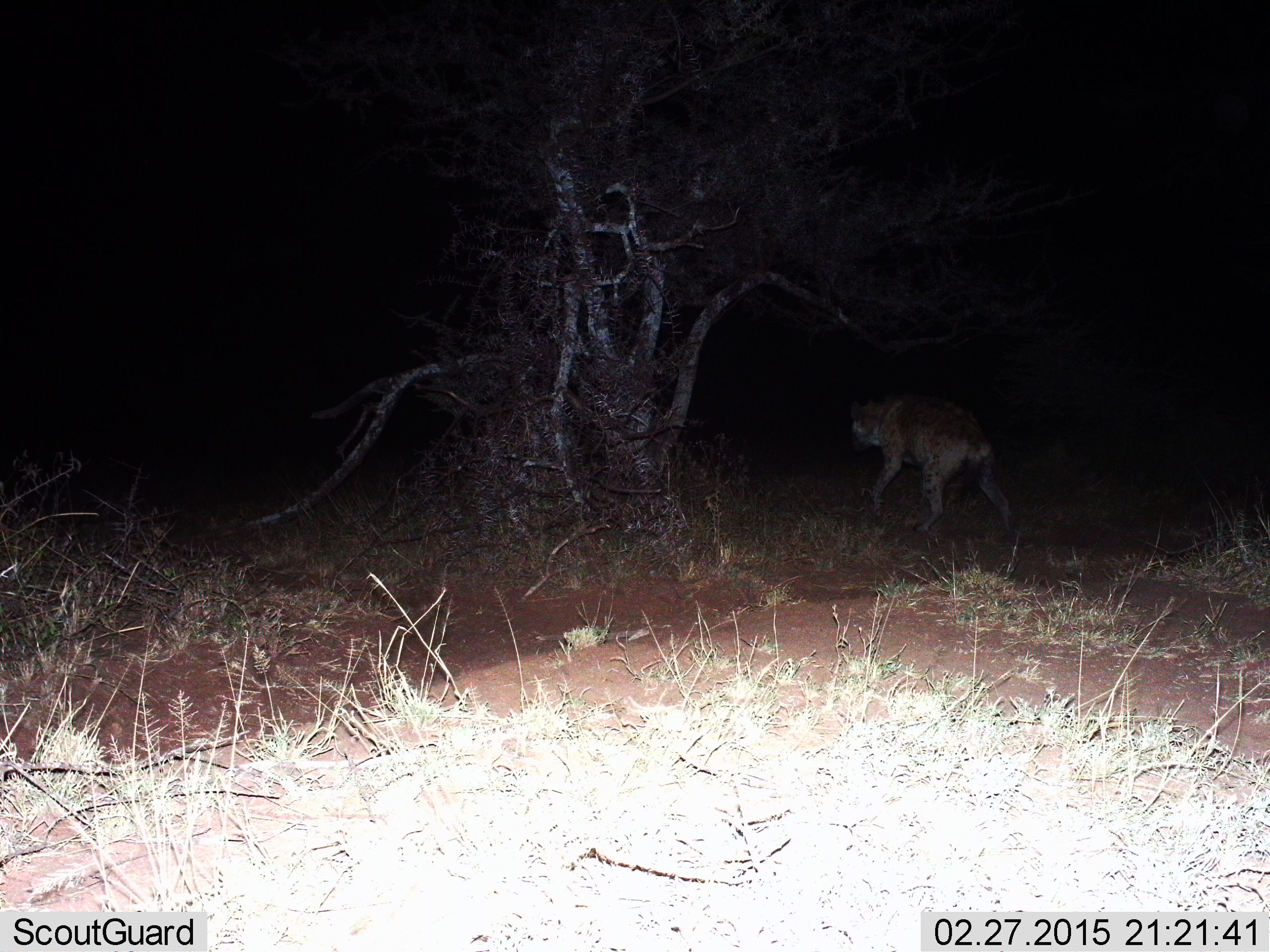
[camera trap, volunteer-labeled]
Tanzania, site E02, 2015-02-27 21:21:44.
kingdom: Animalia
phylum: Chordata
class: Mammalia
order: Carnivora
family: Hyaenidae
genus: Crocuta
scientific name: Crocuta crocuta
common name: spotted hyena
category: hyenaspotted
Hyenaspotted (spotted hyena) (Crocuta crocuta), count 1. Behavior (volunteer vote fractions): standing 10%, resting 0%, moving 90%, interacting 0%. Young present (vote fraction): 0%. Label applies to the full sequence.